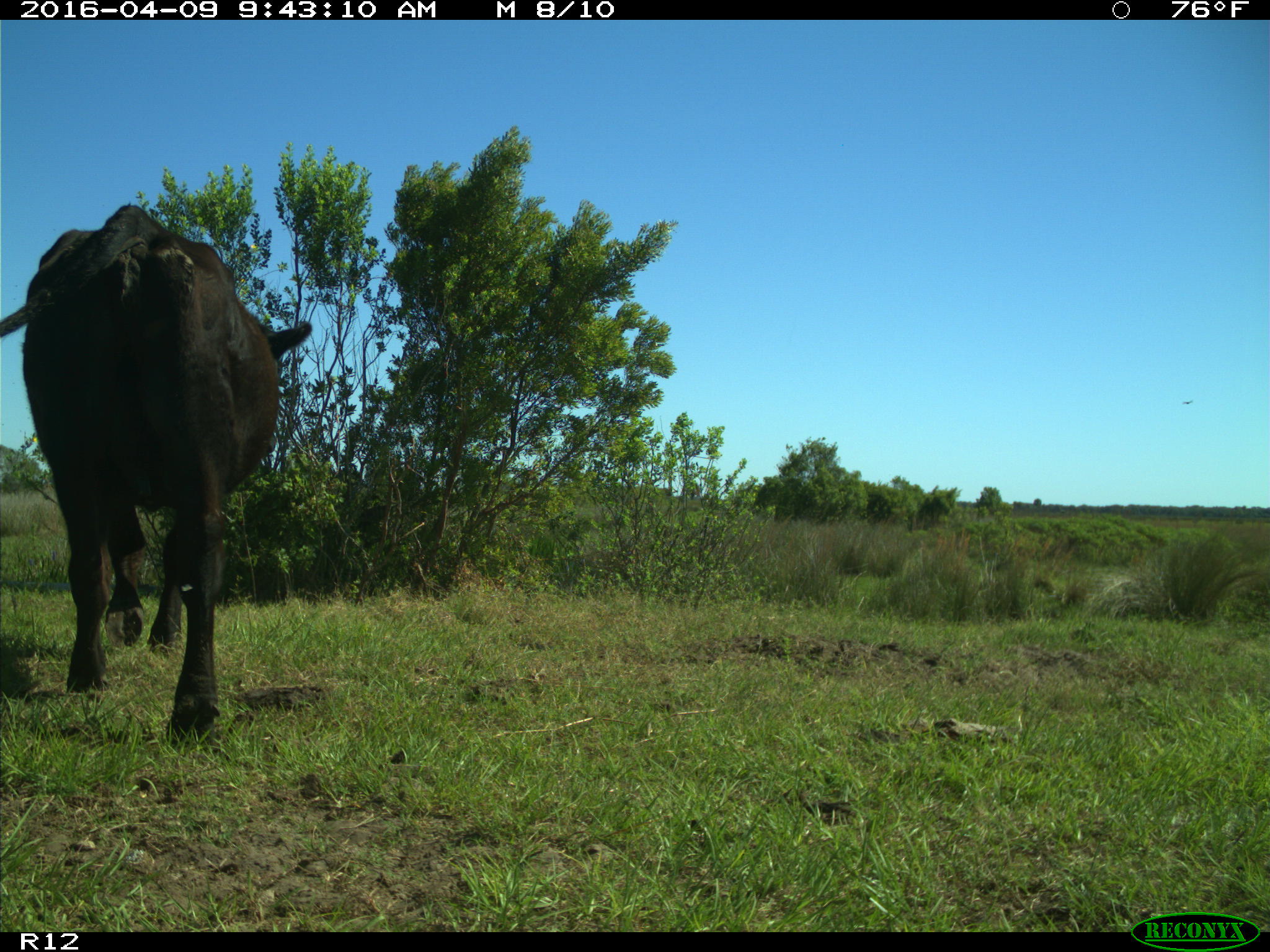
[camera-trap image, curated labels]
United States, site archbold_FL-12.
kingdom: Animalia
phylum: Chordata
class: Mammalia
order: Artiodactyla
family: Bovidae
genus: Bos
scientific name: Bos taurus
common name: domestic cow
Bos taurus (domestic cow).